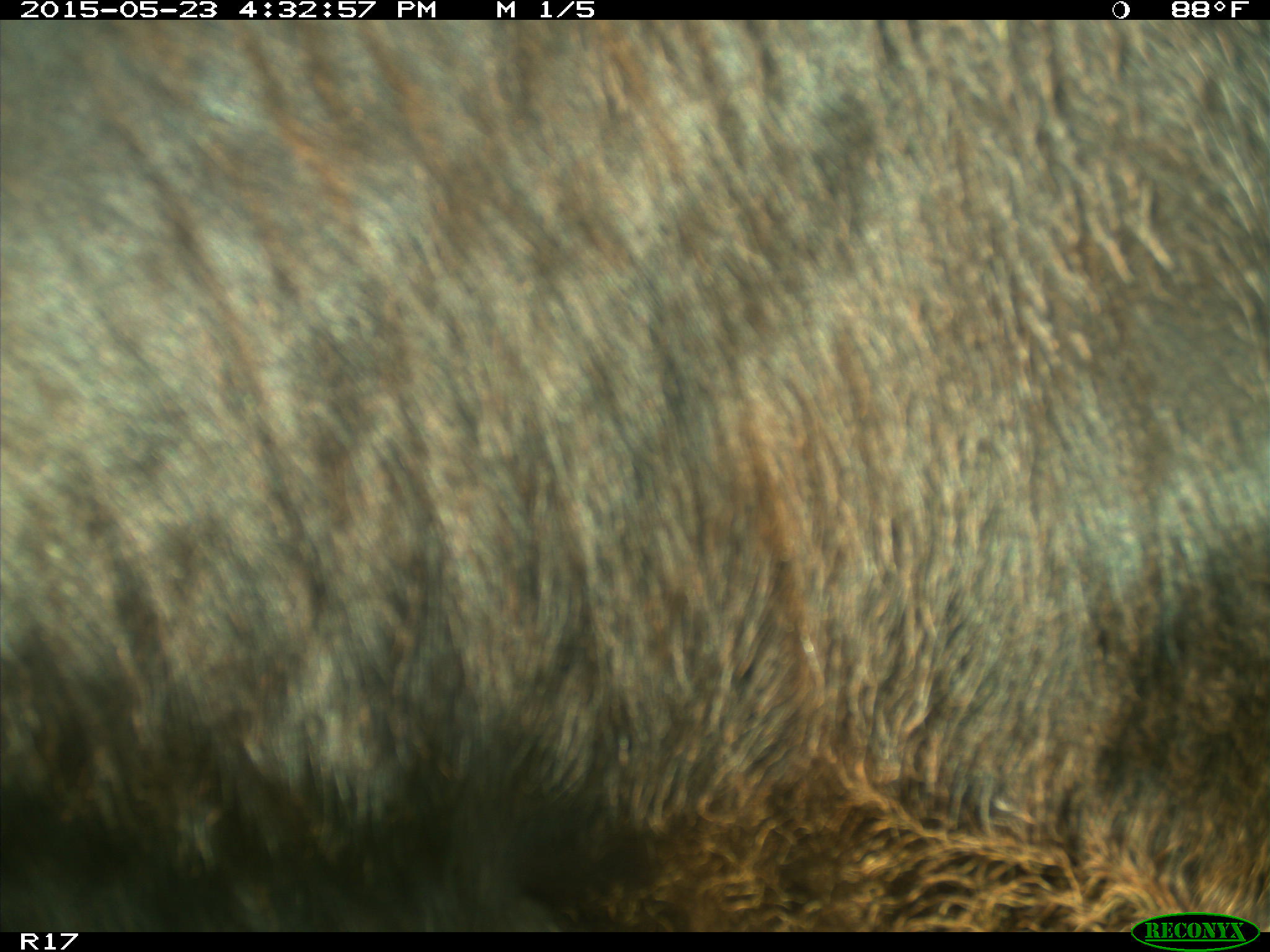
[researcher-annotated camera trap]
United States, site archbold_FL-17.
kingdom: Animalia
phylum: Chordata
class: Mammalia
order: Artiodactyla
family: Bovidae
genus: Bos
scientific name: Bos taurus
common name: domestic cow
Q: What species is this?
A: Bos taurus (domestic cow).